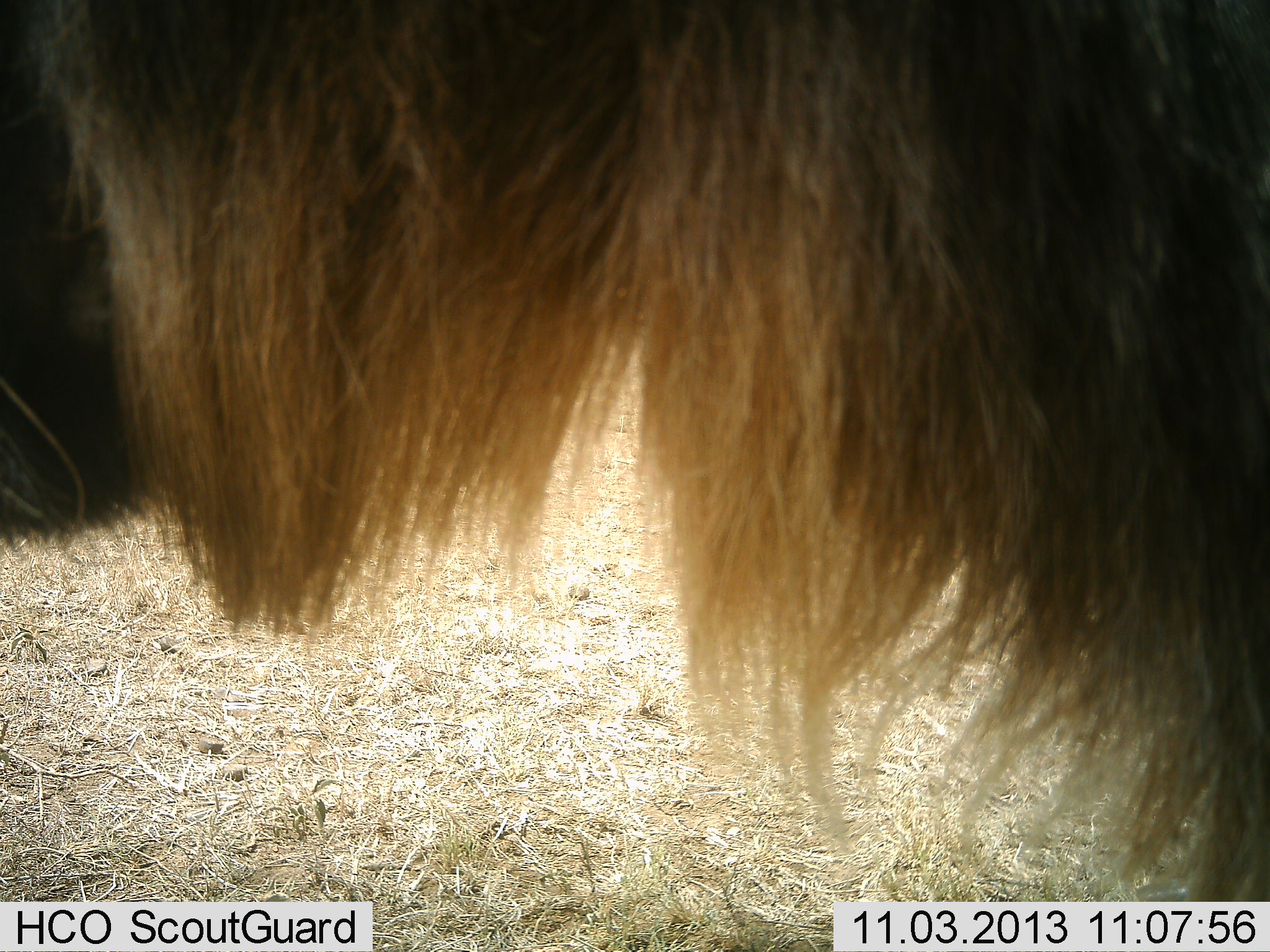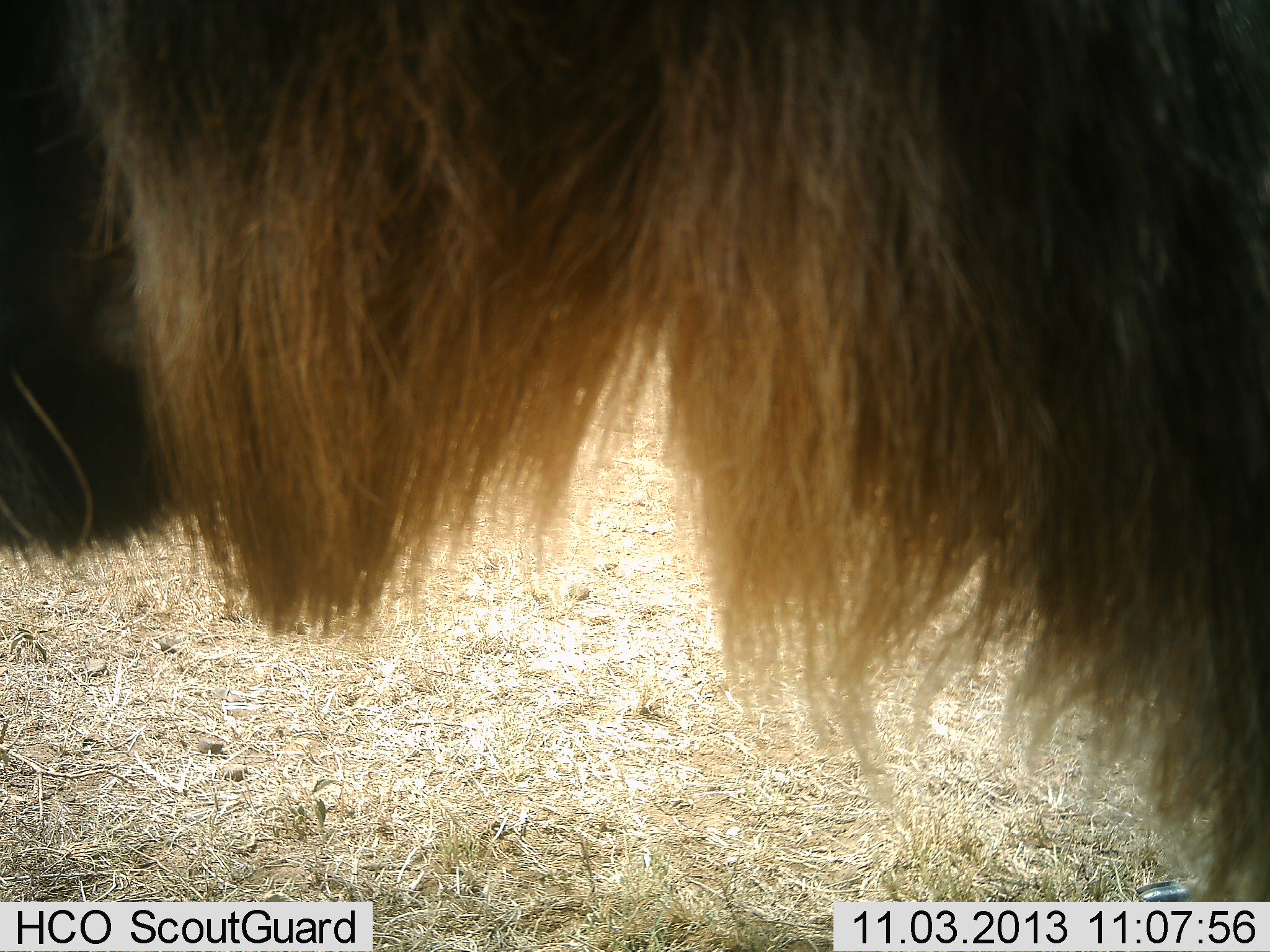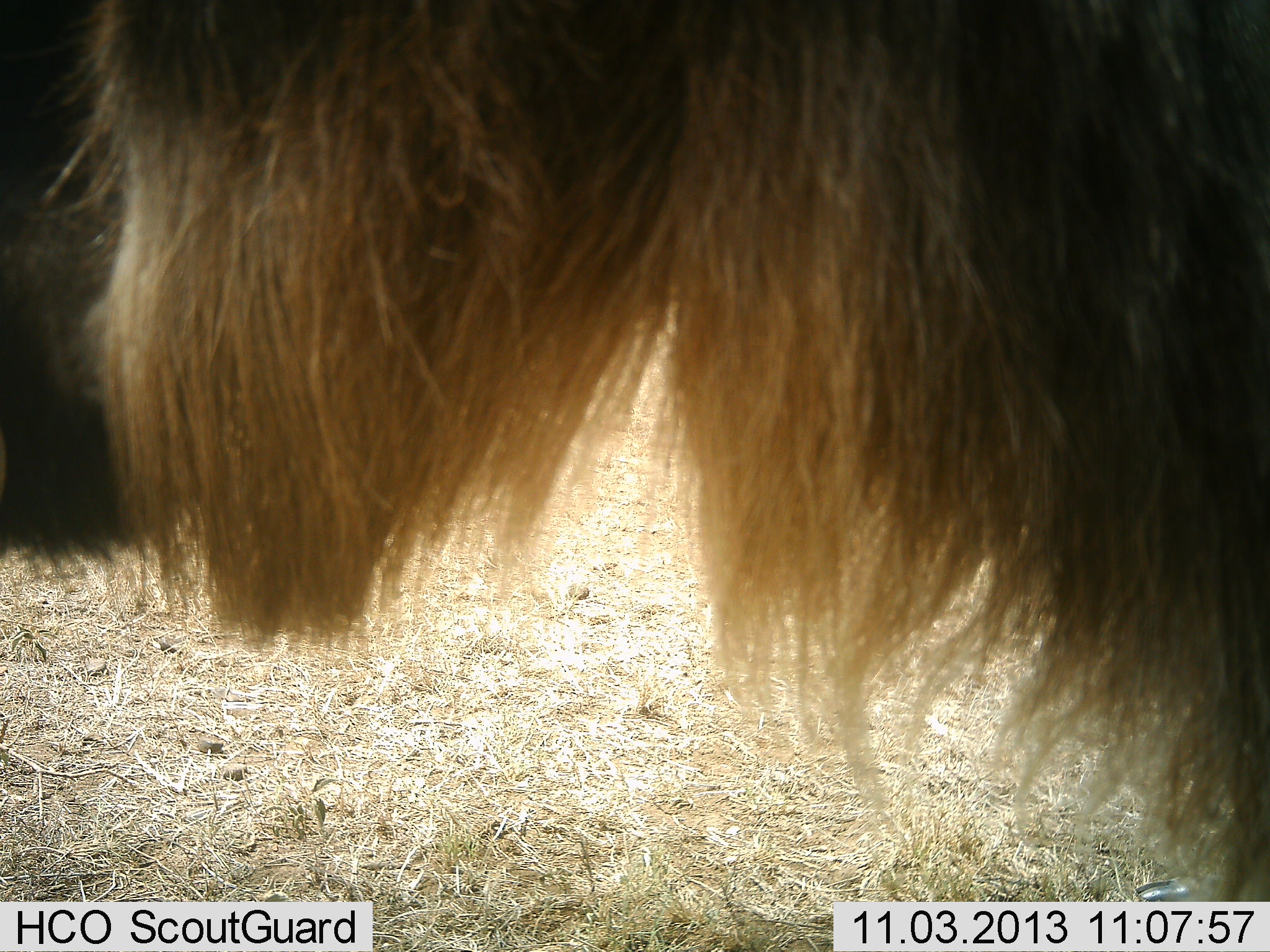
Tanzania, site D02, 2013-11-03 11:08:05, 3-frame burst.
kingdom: Animalia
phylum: Chordata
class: Mammalia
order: Artiodactyla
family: Bovidae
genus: Connochaetes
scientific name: Connochaetes taurinus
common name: blue wildebeest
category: wildebeest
Wildebeest (blue wildebeest) (Connochaetes taurinus), count 1. Behavior (volunteer vote fractions): standing 90%, resting 0%, moving 10%, interacting 0%. Young present (vote fraction): 0%. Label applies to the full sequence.